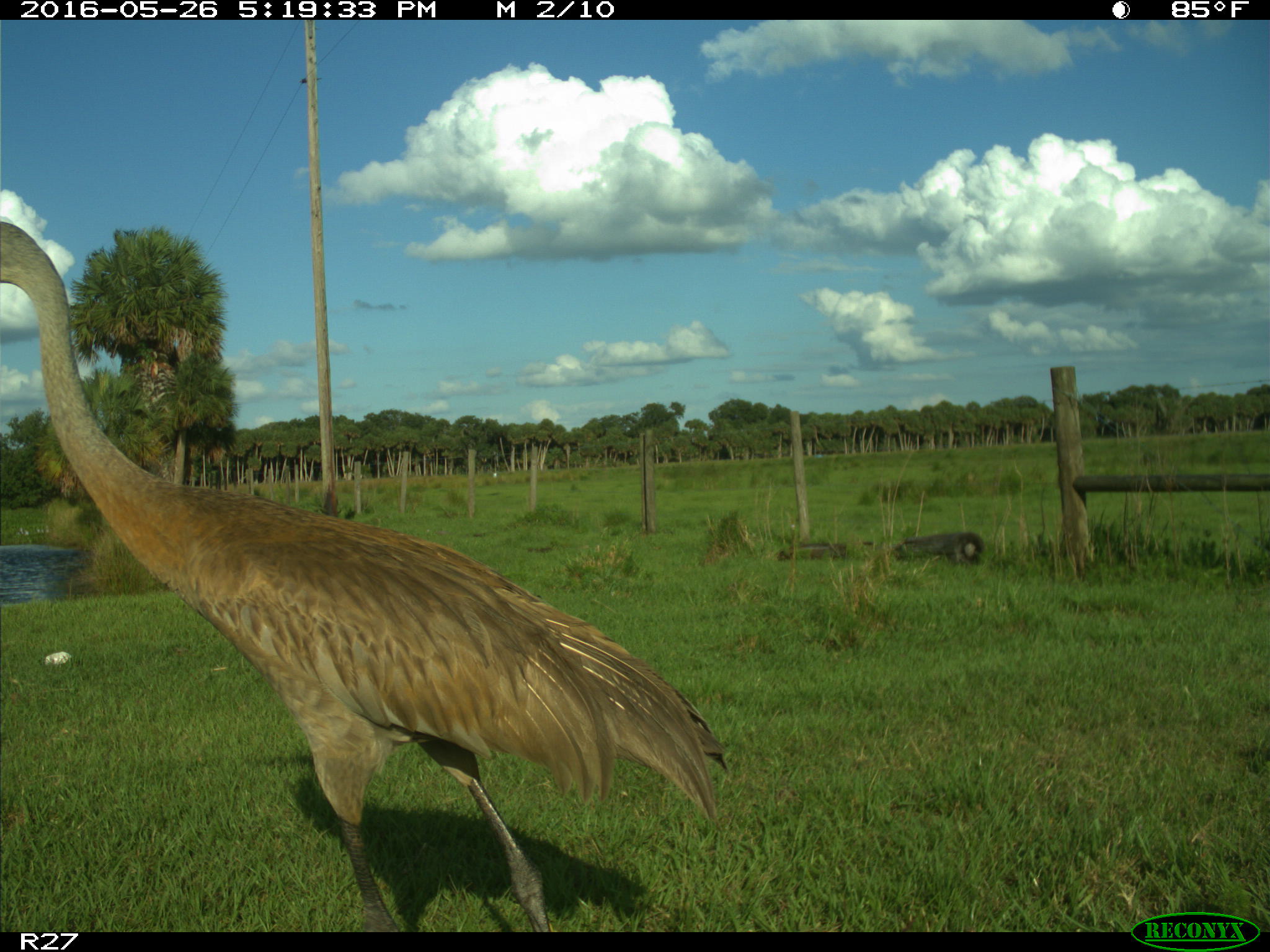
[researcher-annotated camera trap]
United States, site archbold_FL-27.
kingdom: Animalia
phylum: Chordata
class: Aves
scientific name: Aves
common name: birds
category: unidentified bird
Unidentified bird (birds) (Aves).